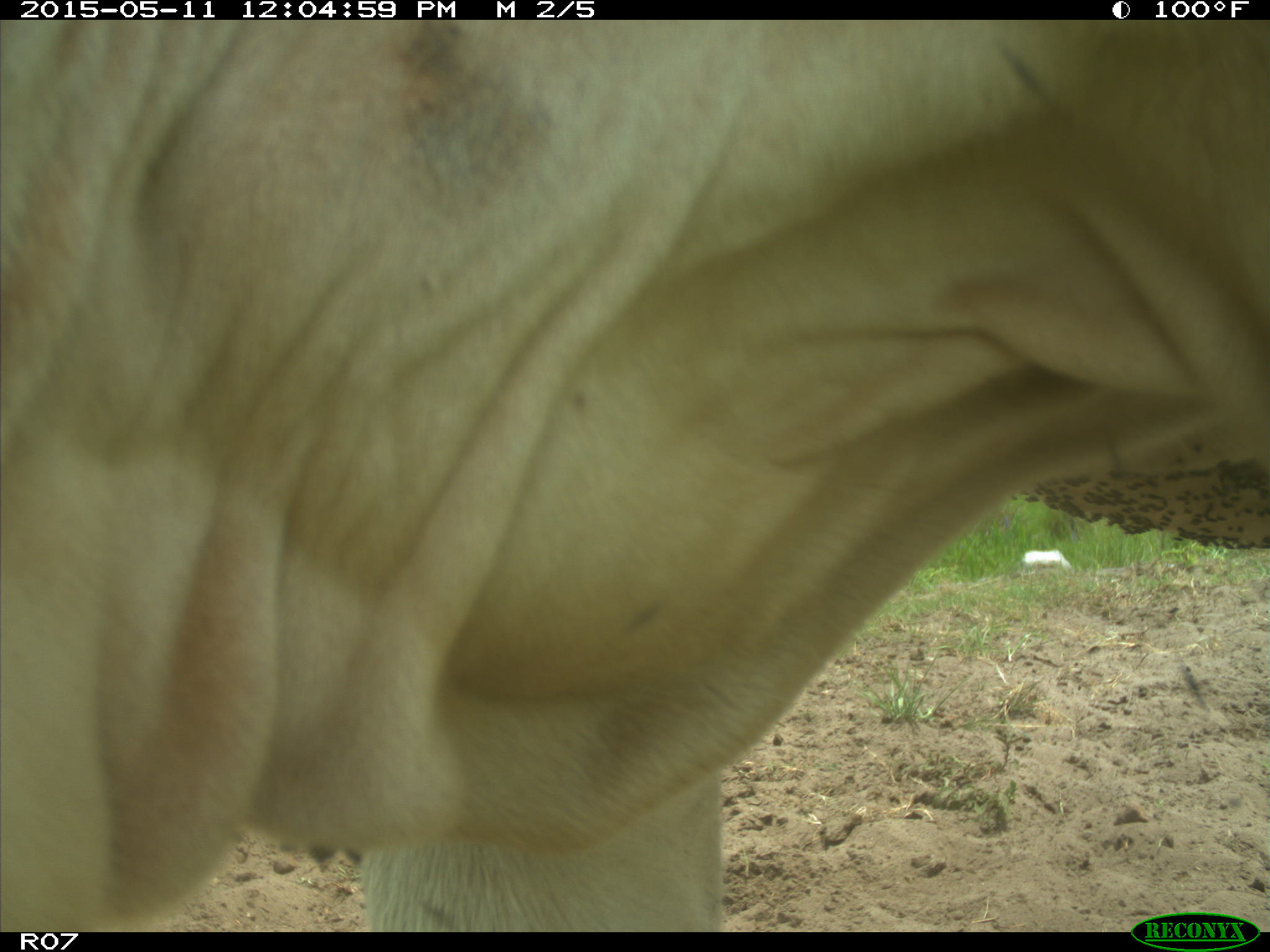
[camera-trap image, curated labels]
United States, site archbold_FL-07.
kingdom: Animalia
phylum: Chordata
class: Mammalia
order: Artiodactyla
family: Bovidae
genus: Bos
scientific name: Bos taurus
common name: domestic cow